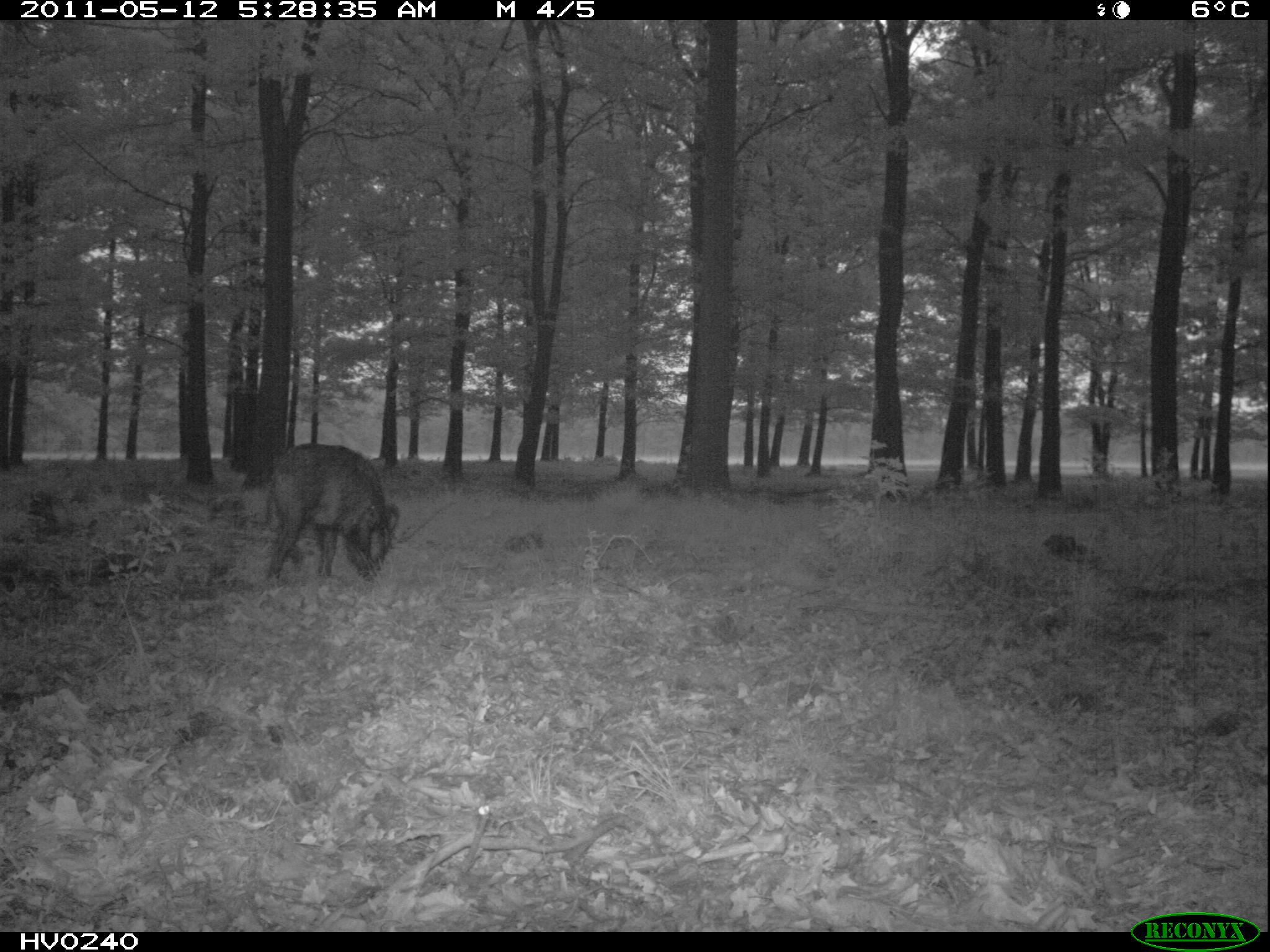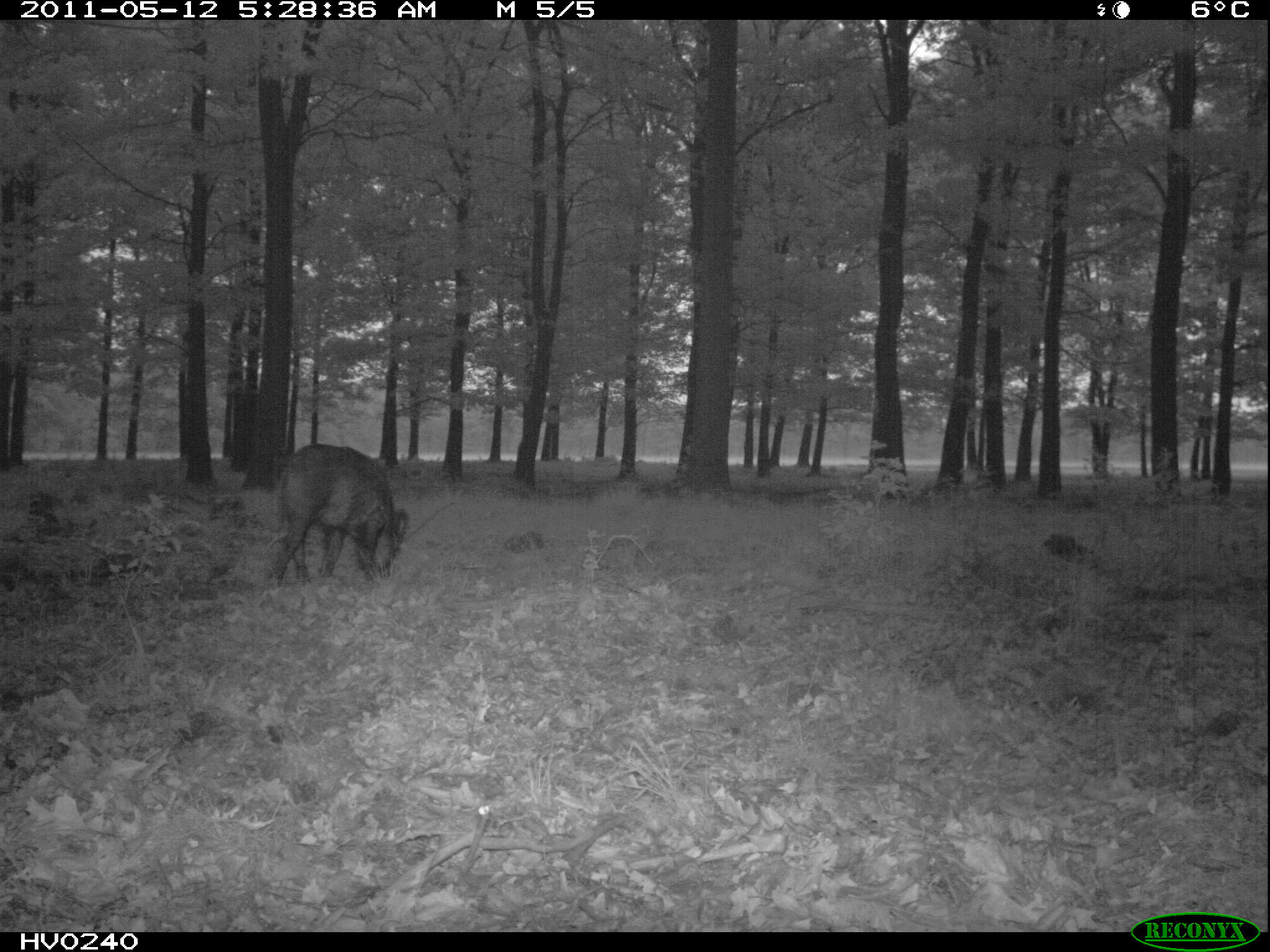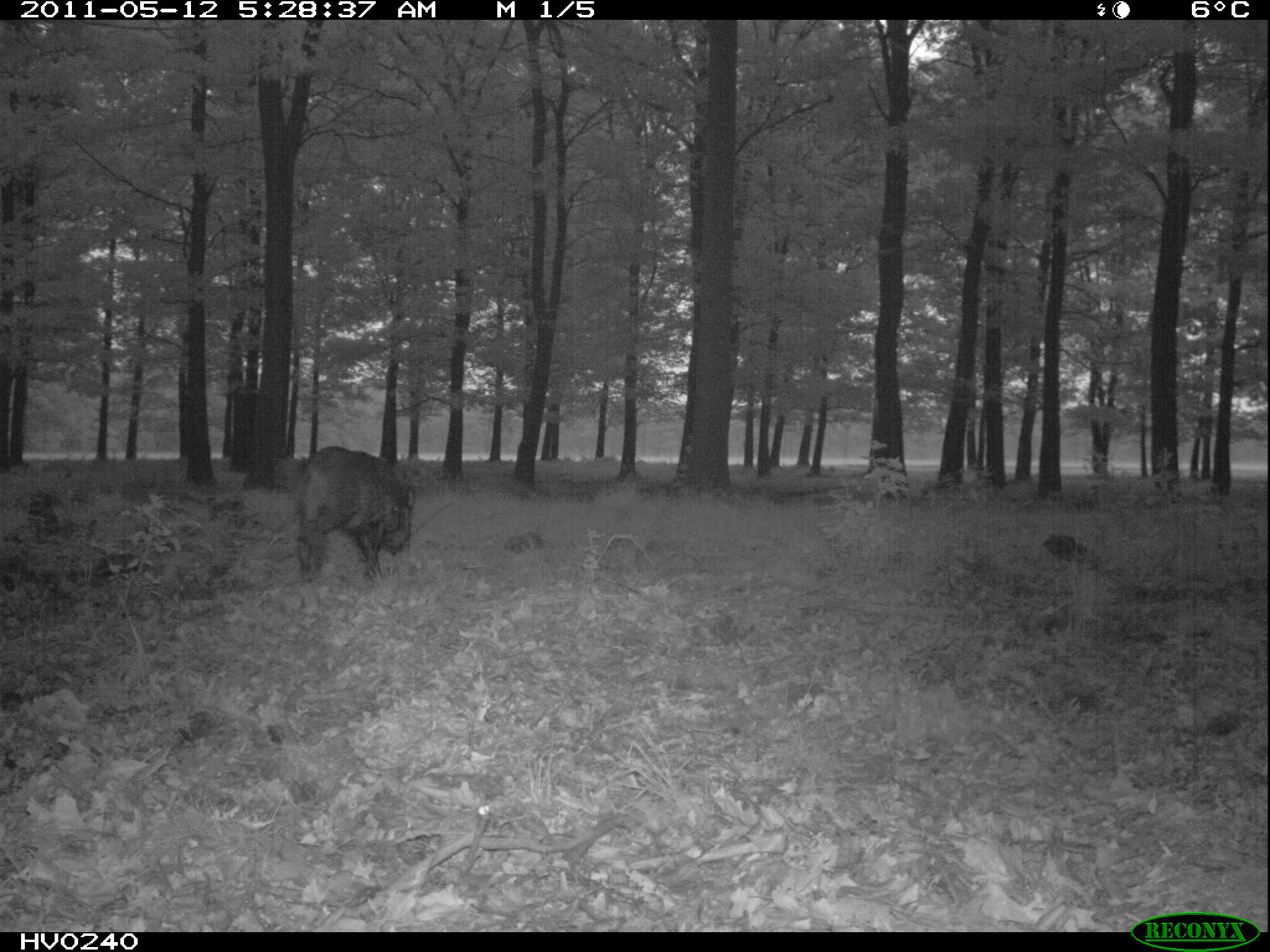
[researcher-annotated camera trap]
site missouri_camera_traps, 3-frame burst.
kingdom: Animalia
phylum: Chordata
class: Mammalia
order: Artiodactyla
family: Suidae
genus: Sus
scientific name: Sus scrofa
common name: wild boar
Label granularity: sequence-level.